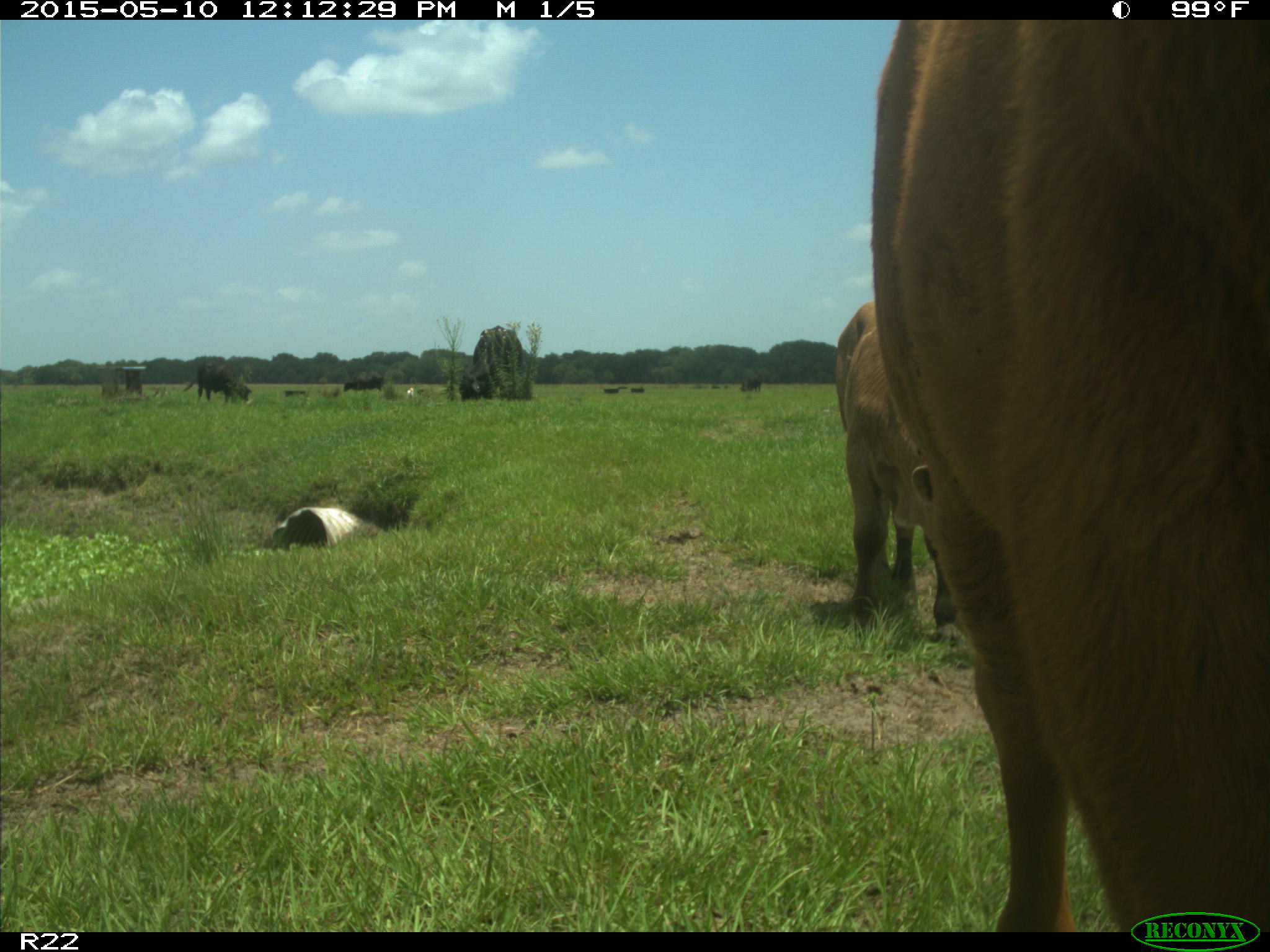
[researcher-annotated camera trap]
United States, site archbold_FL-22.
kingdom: Animalia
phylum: Chordata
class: Mammalia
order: Artiodactyla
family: Bovidae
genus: Bos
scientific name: Bos taurus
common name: domestic cow